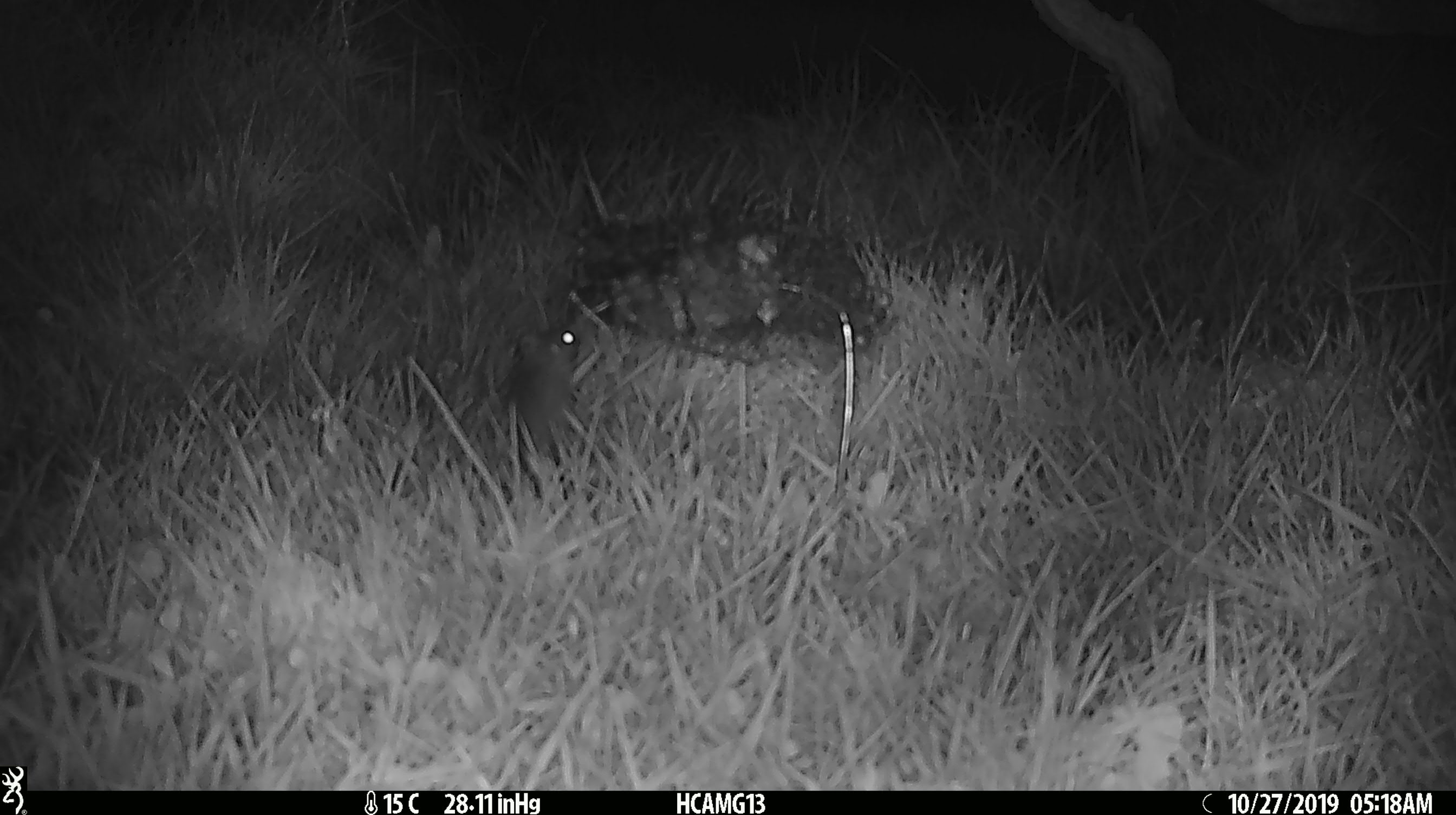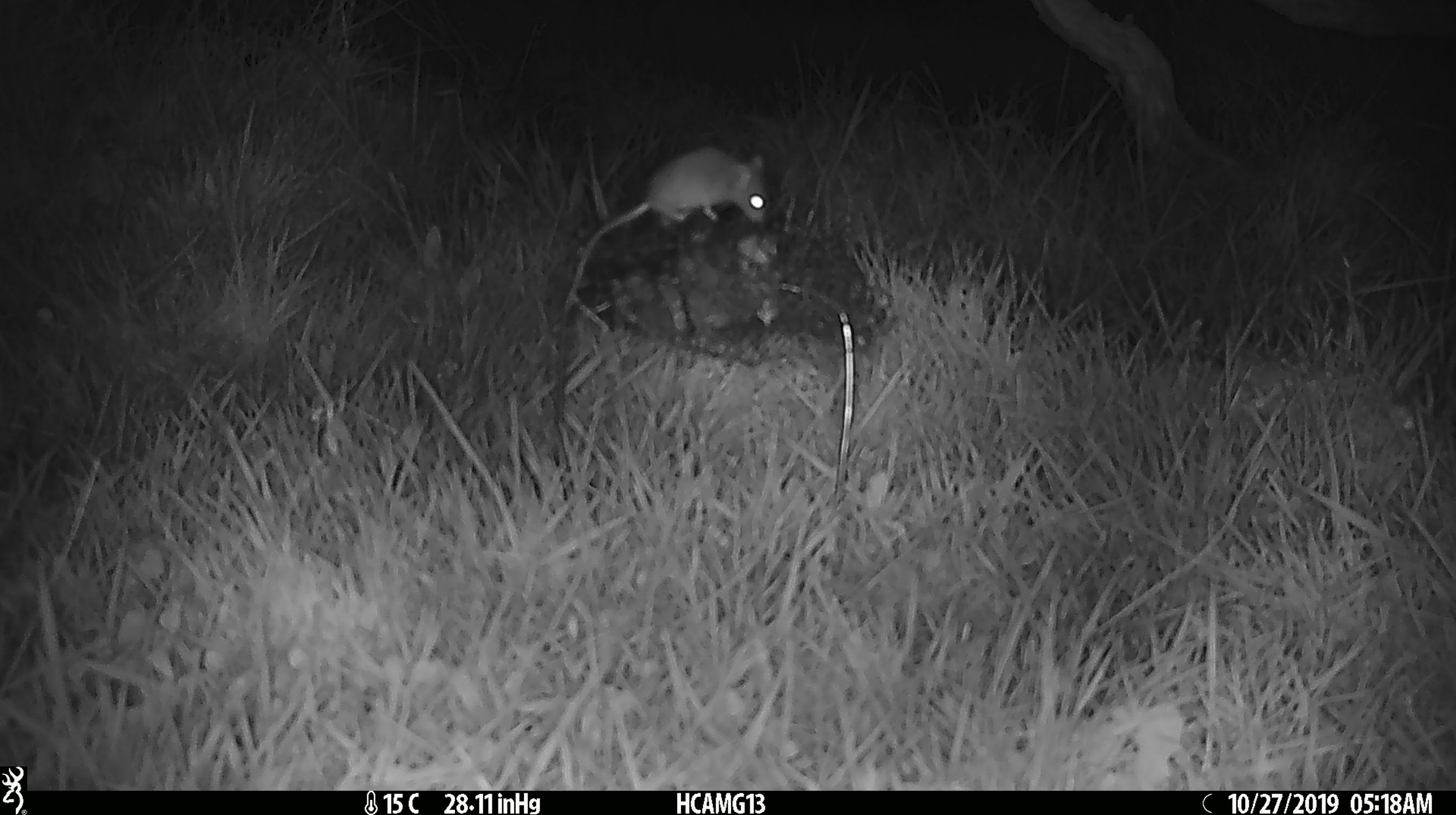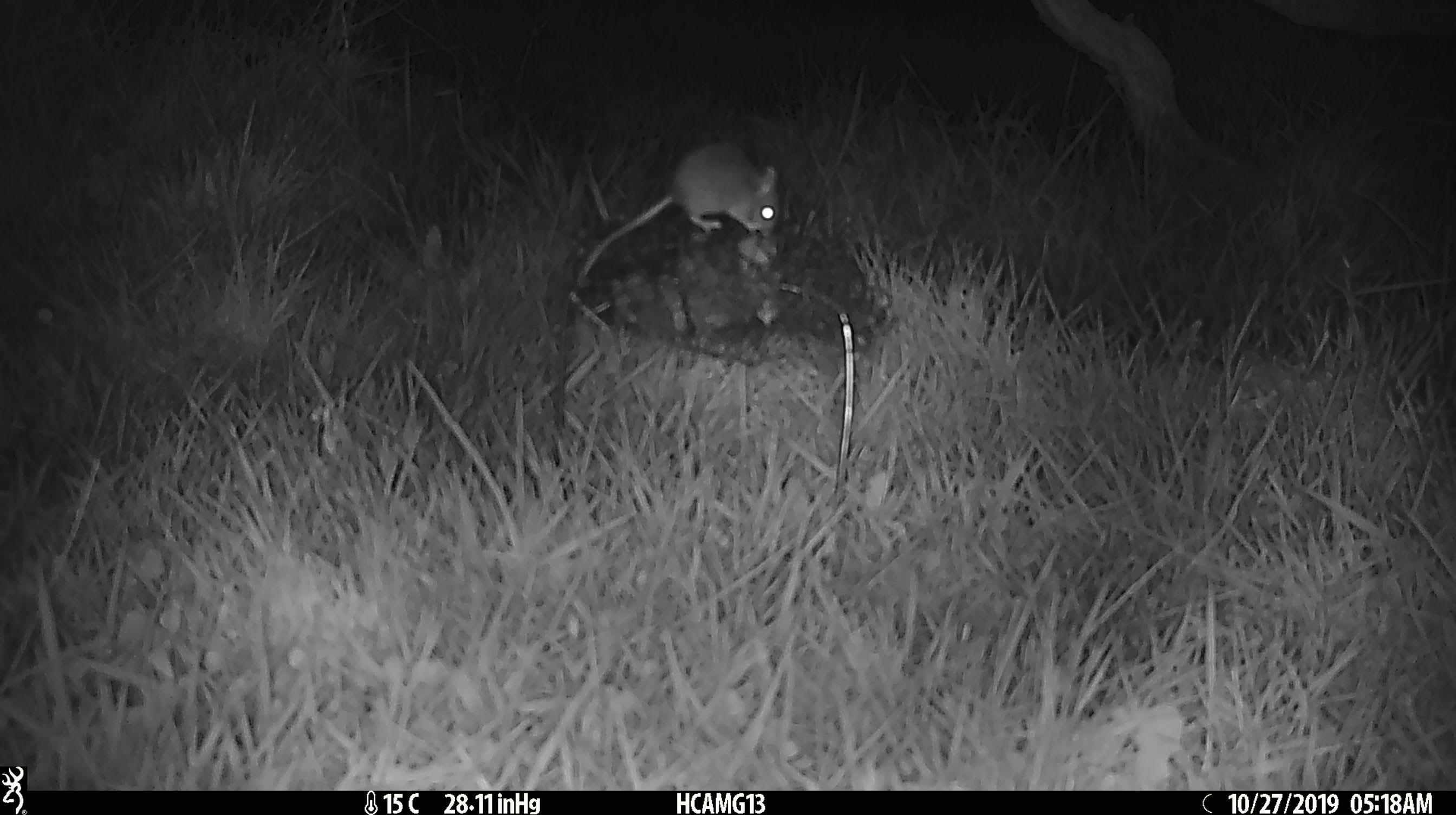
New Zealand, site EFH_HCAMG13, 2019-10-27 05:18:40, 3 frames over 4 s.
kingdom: Animalia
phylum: Chordata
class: Mammalia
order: Rodentia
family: Muridae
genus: Mus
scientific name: Mus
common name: mouse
Mouse (Mus).